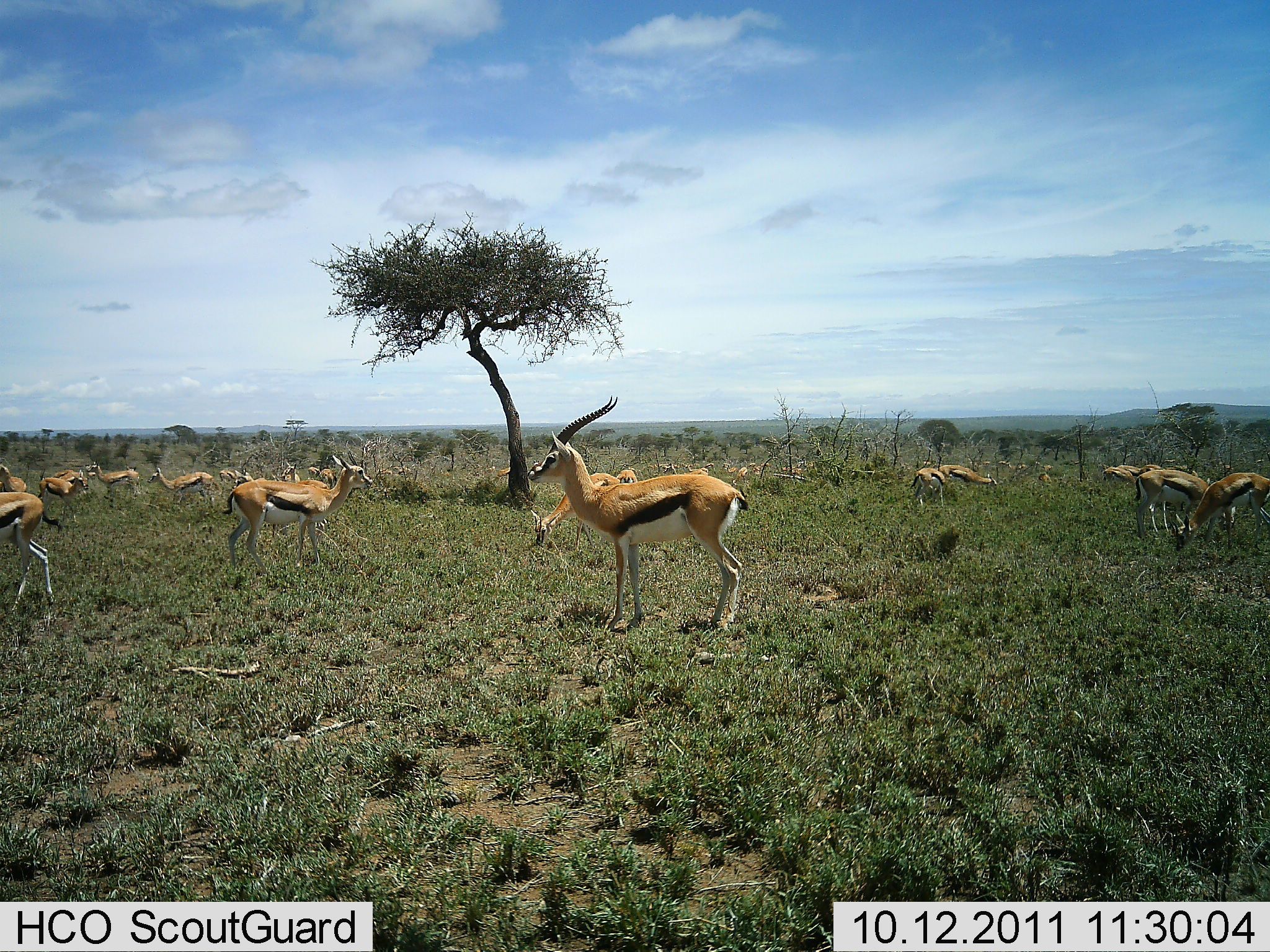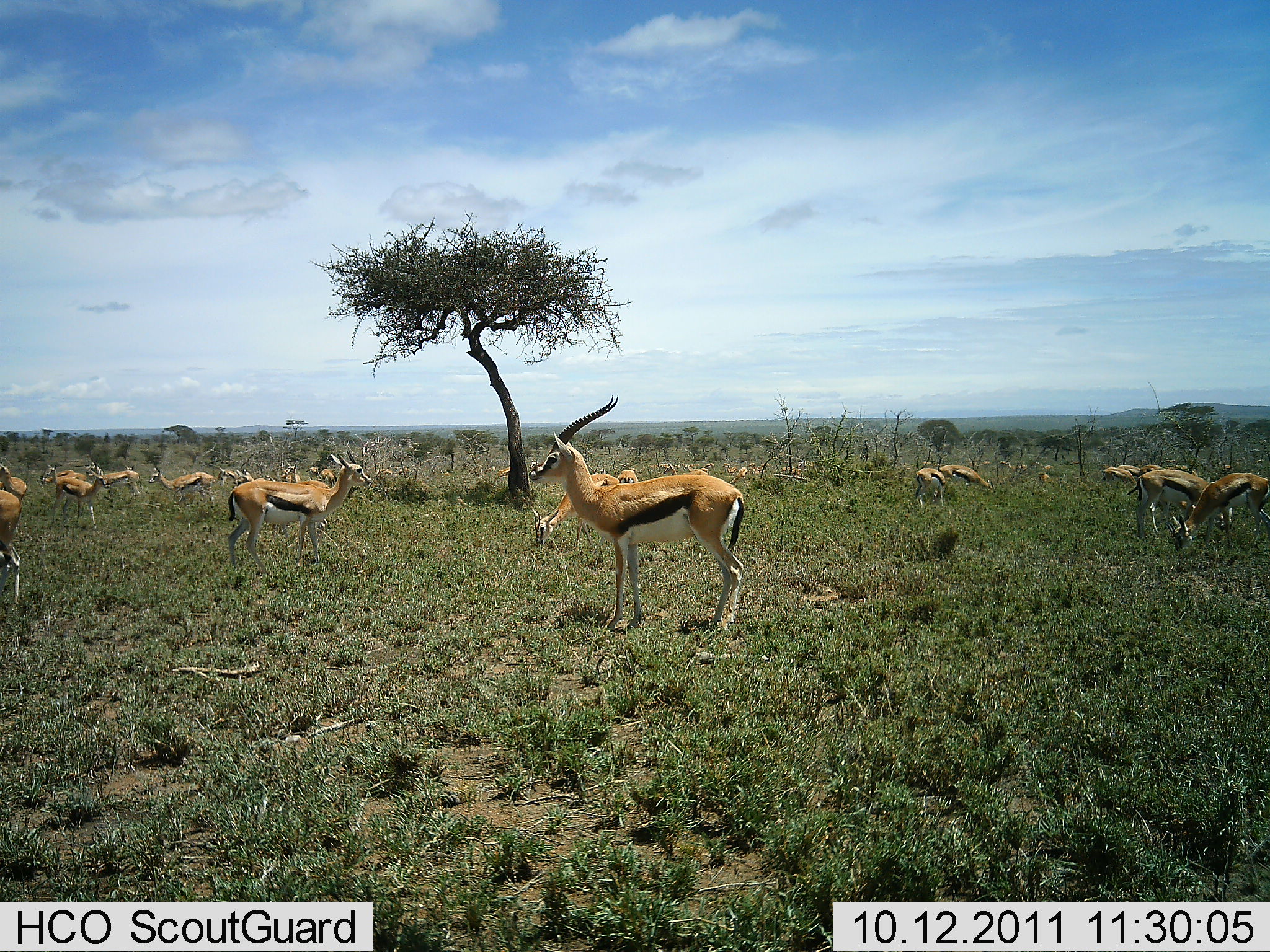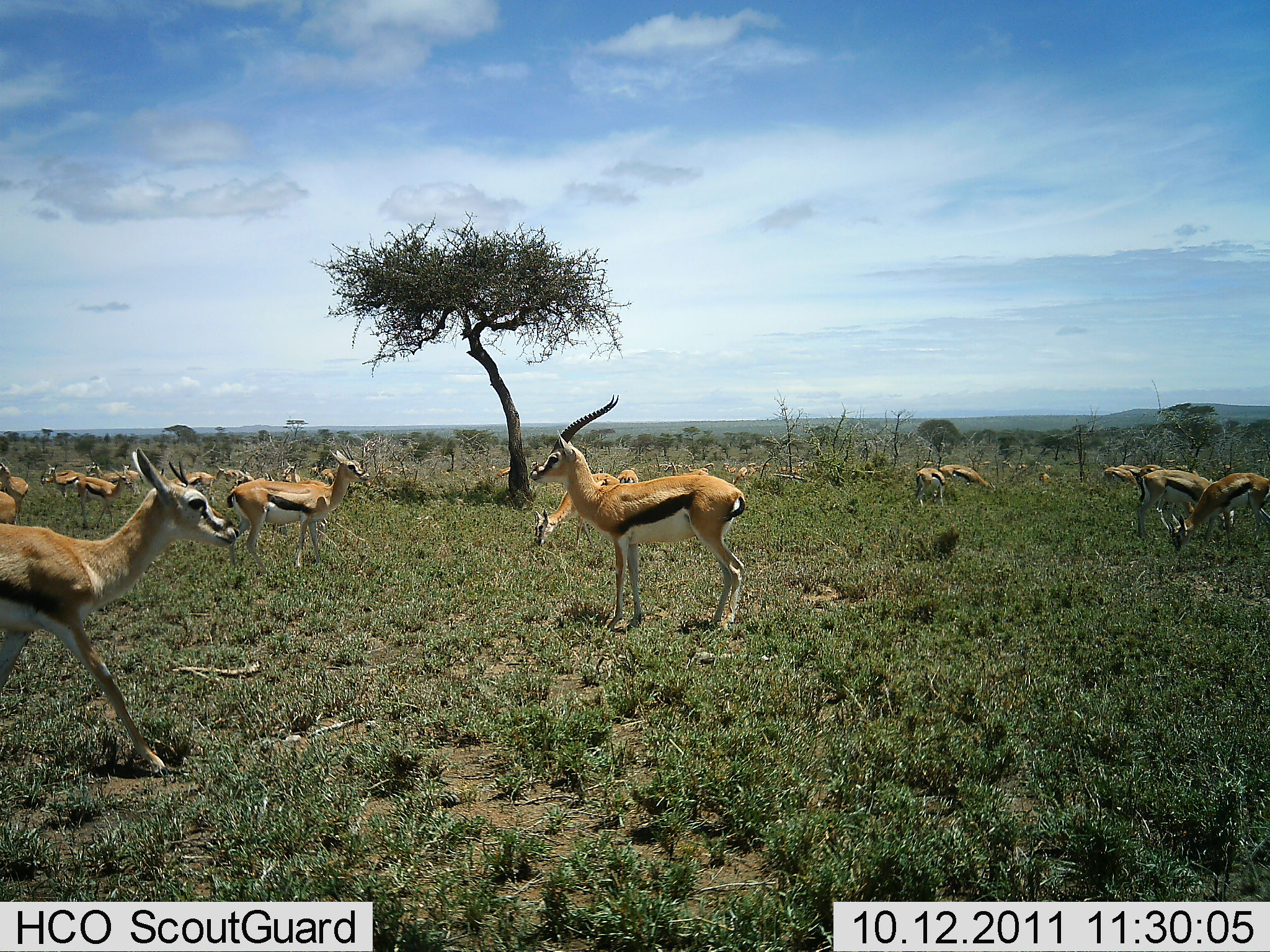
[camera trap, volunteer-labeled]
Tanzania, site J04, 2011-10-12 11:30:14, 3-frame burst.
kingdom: Animalia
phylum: Chordata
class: Mammalia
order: Artiodactyla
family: Bovidae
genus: Eudorcas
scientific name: Eudorcas thomsonii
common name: thomson's gazelle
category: gazellethomsons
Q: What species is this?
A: Gazellethomsons (thomson's gazelle) (Eudorcas thomsonii).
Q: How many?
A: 11-50.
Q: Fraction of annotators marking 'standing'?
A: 79%.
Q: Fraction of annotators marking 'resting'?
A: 0%.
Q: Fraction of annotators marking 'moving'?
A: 43%.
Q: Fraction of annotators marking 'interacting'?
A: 0%.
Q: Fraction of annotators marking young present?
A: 0%.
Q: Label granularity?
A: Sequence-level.